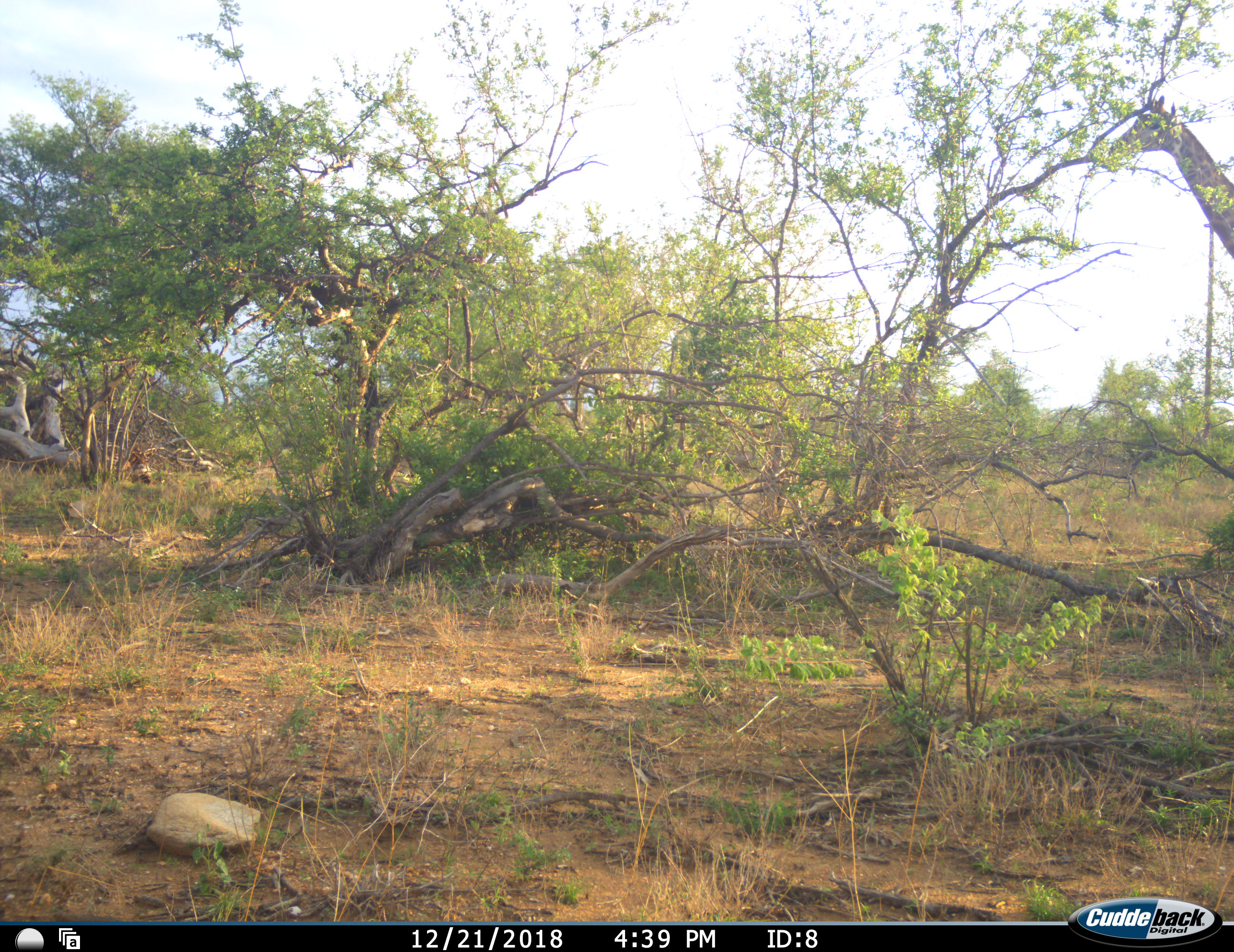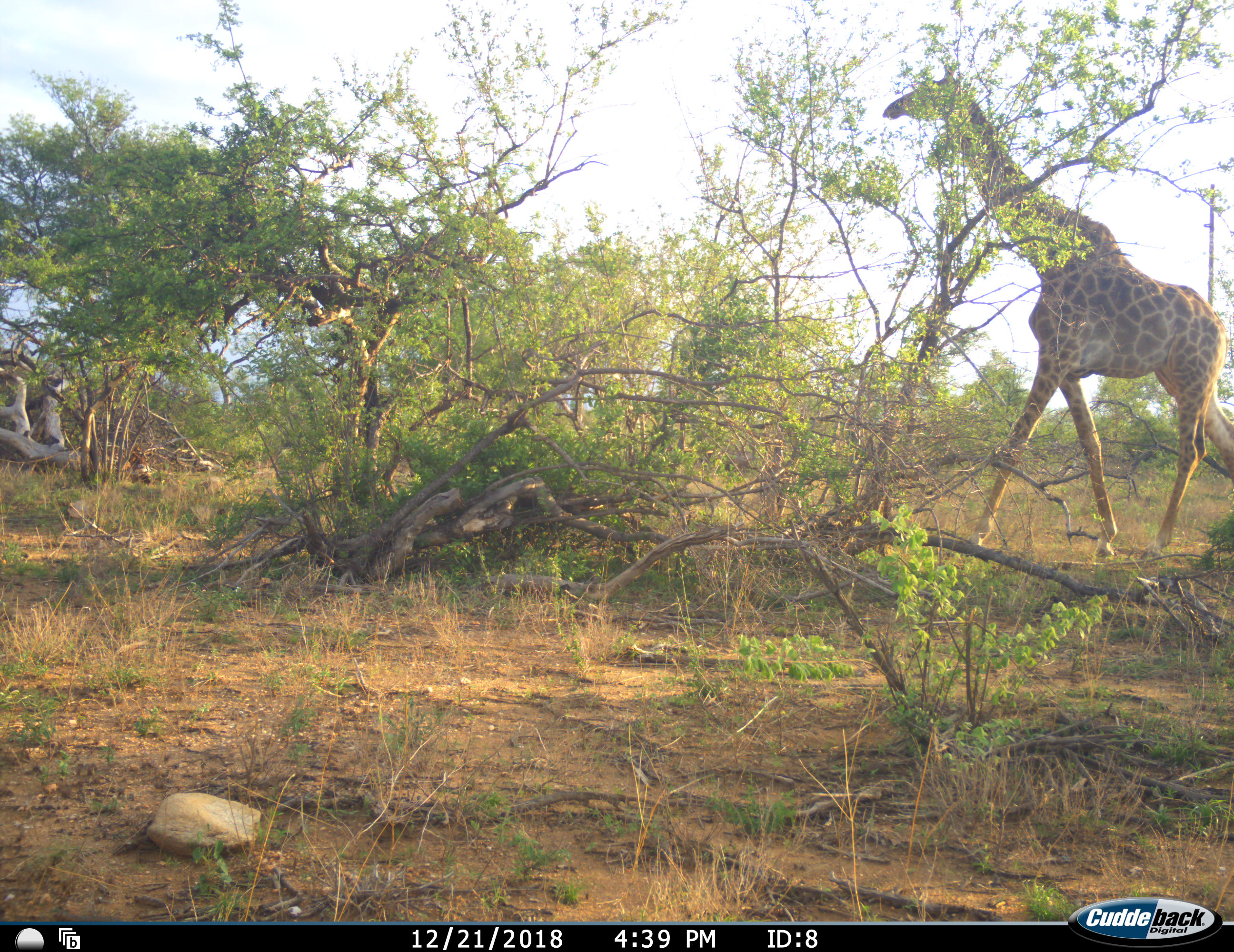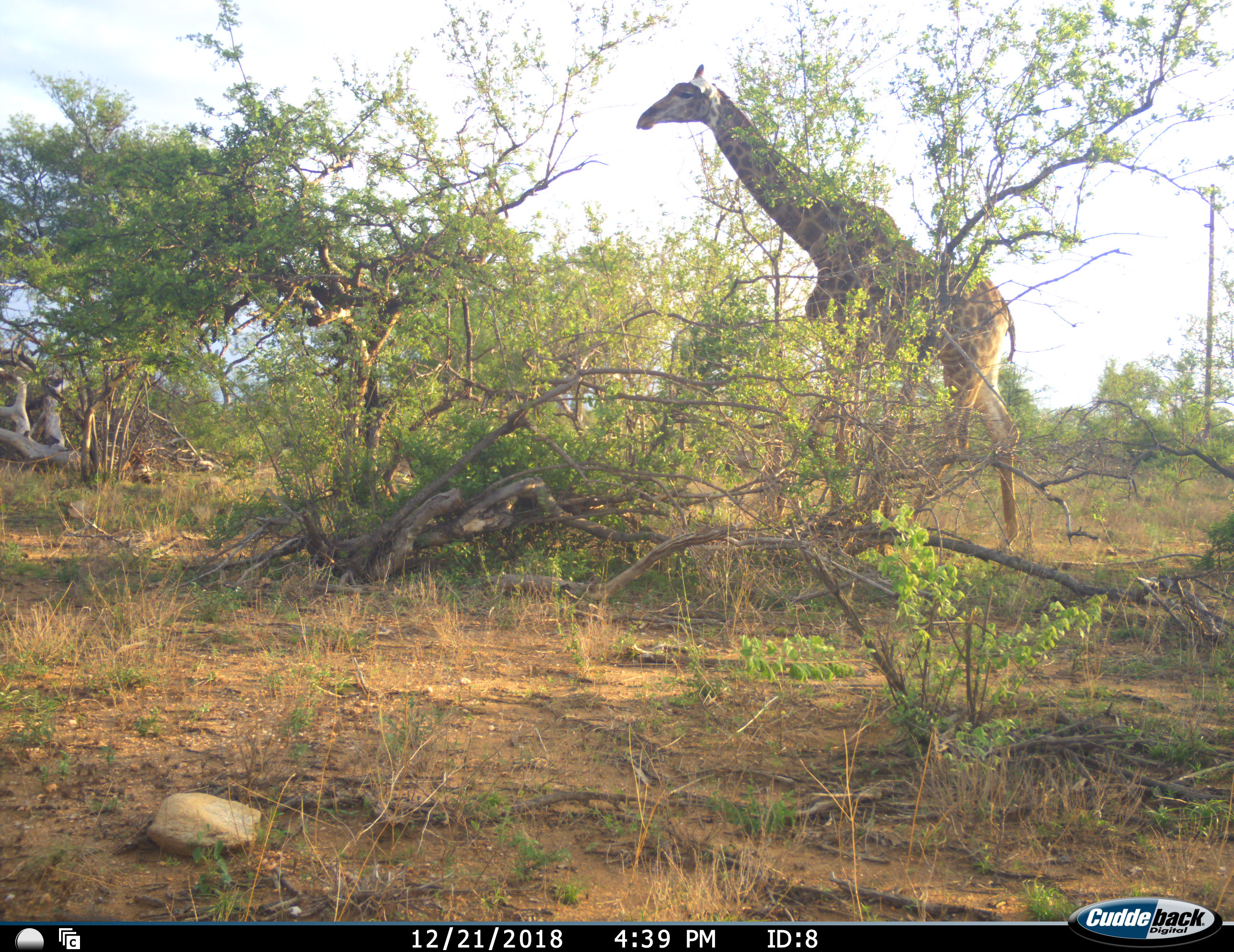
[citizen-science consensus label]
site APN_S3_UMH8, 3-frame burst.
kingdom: Animalia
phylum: Chordata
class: Mammalia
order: Artiodactyla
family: Giraffidae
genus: Giraffa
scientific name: Giraffa camelopardalis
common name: giraffe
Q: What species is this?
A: Giraffe (Giraffa camelopardalis).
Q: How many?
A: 1.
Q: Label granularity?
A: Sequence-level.